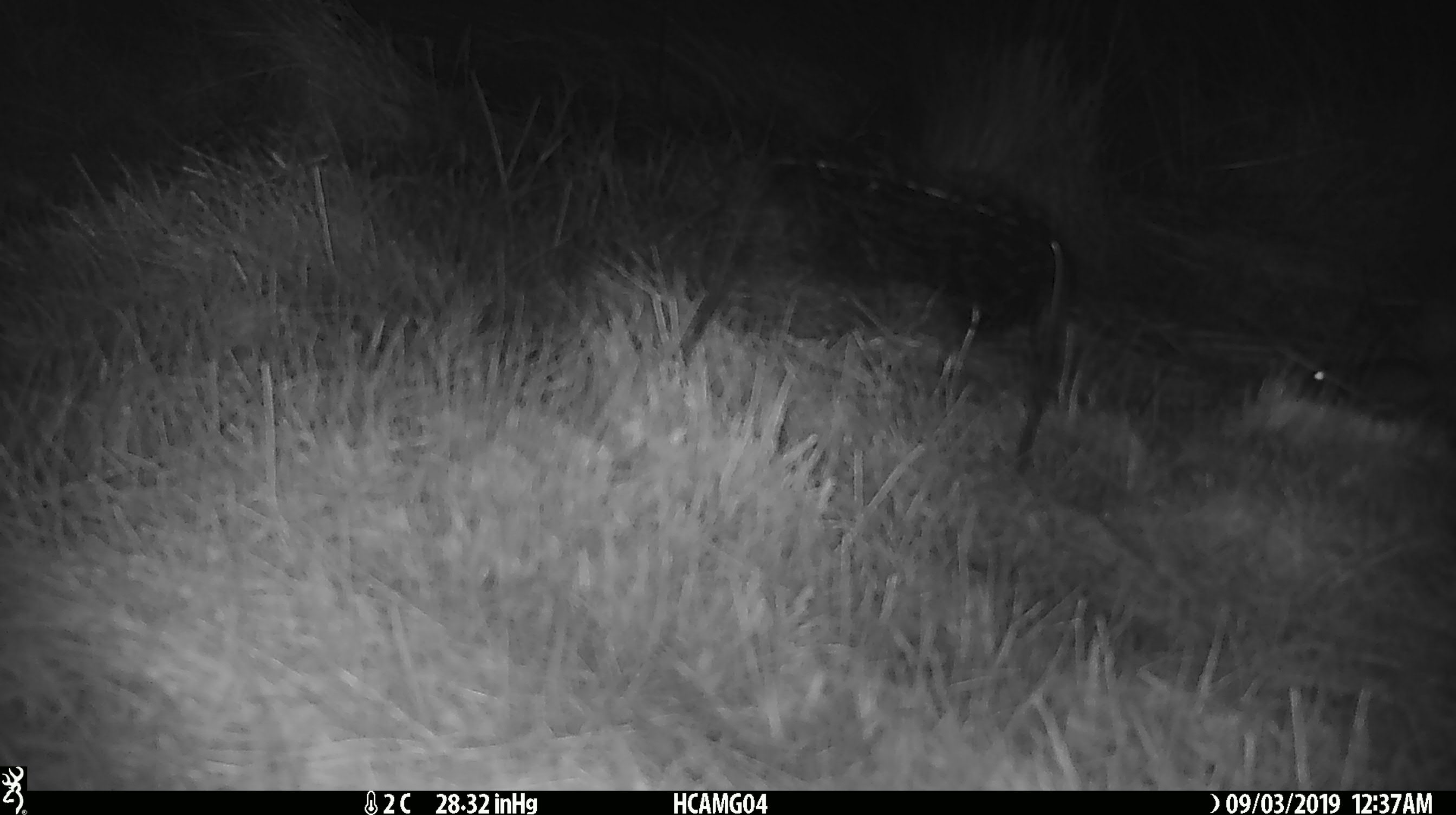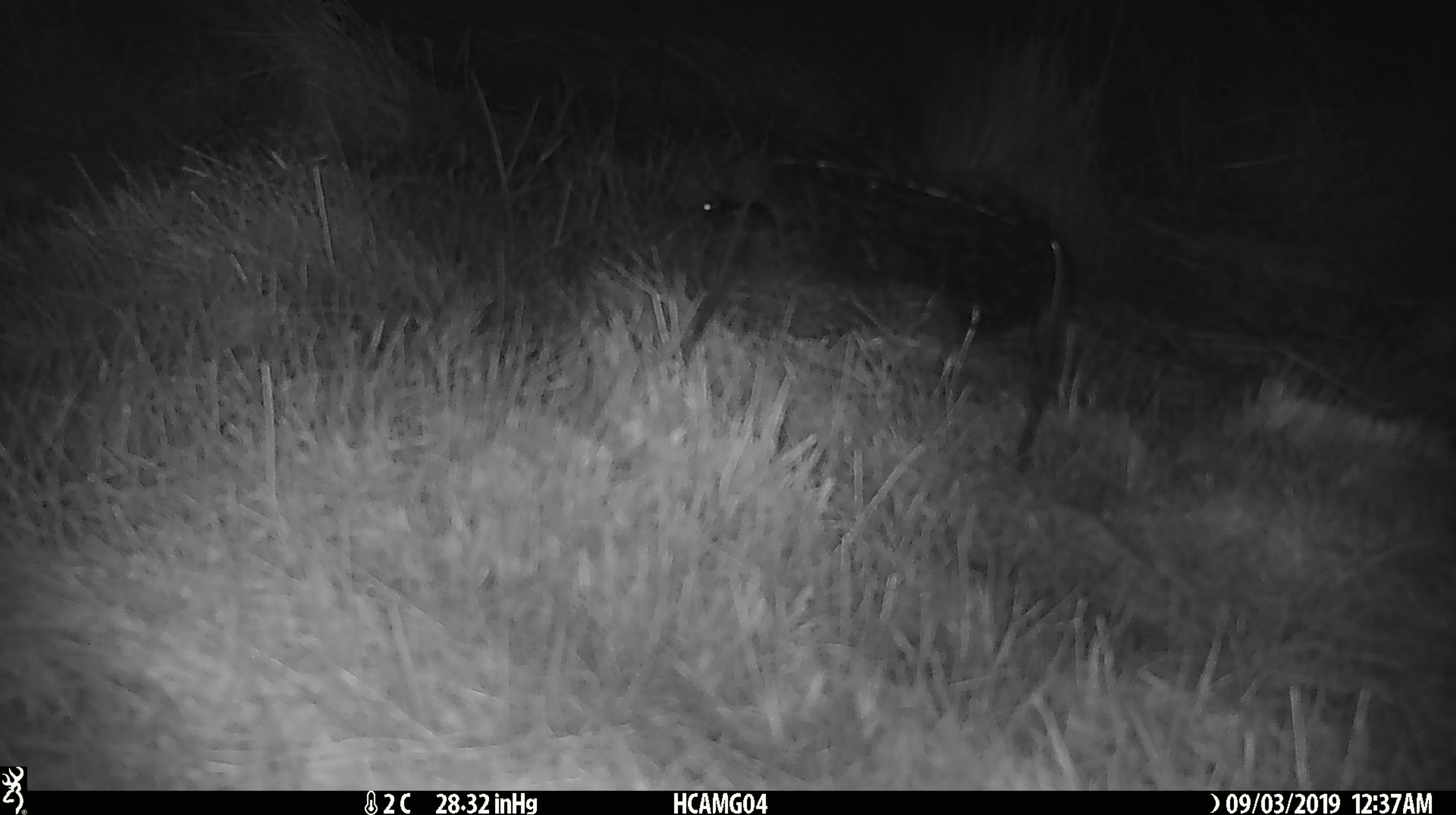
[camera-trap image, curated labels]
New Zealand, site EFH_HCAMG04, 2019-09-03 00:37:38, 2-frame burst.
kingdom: Animalia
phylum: Chordata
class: Mammalia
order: Rodentia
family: Muridae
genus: Mus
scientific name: Mus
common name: mouse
Mouse (Mus).